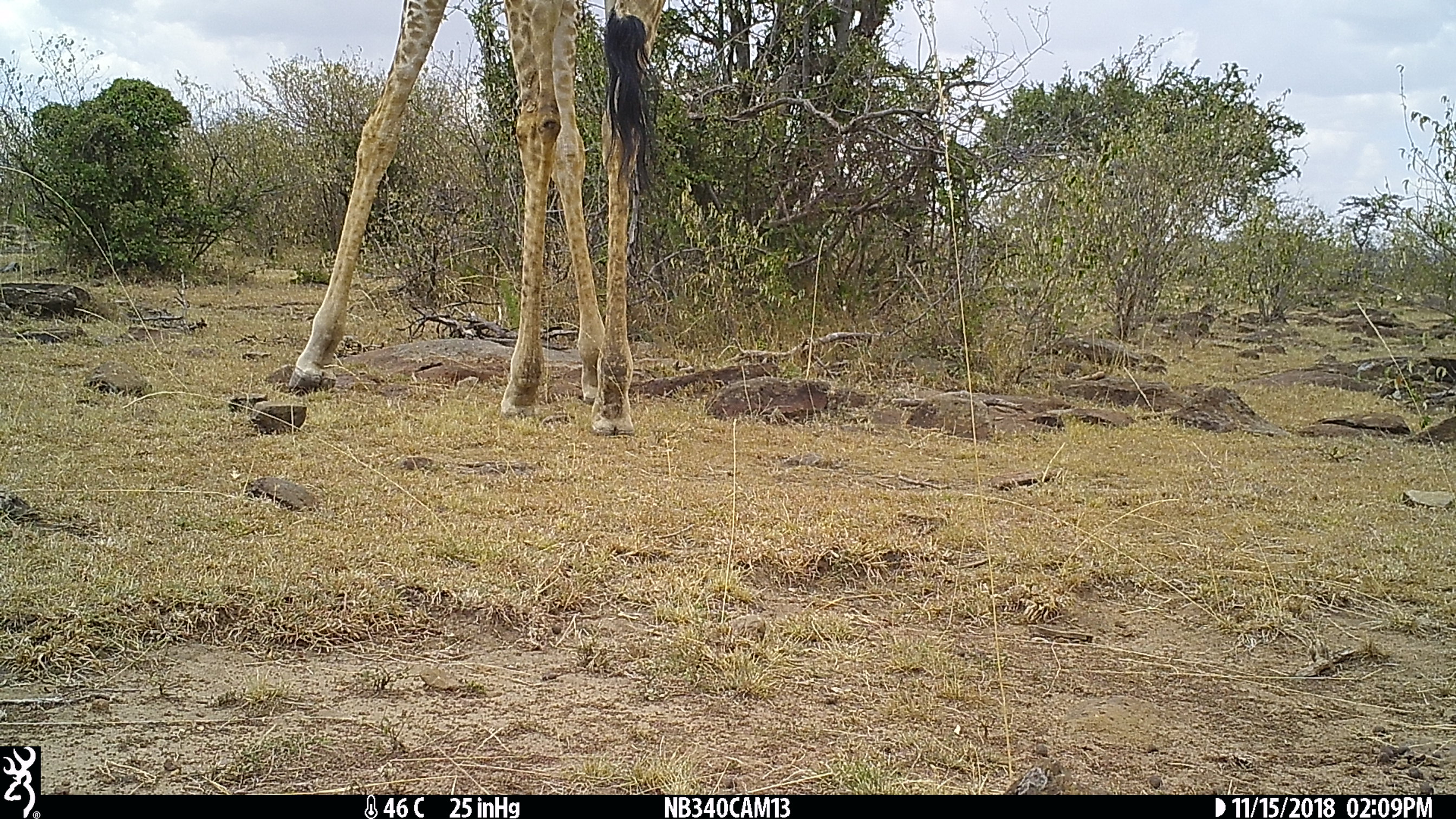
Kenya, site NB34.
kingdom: Animalia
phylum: Chordata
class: Mammalia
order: Artiodactyla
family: Giraffidae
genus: Giraffa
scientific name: Giraffa camelopardalis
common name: northern giraffe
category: giraffe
Giraffe (northern giraffe) (Giraffa camelopardalis).